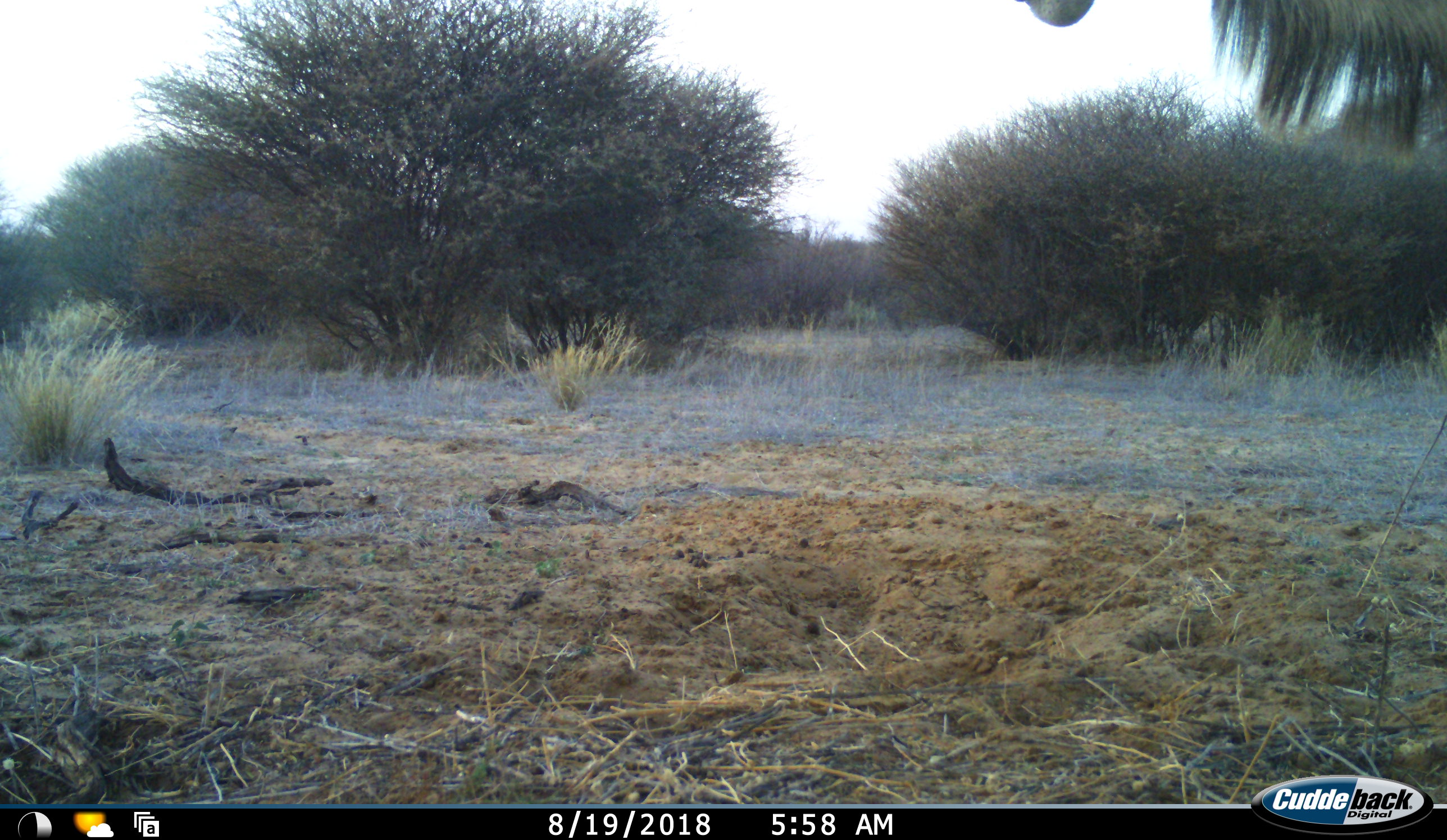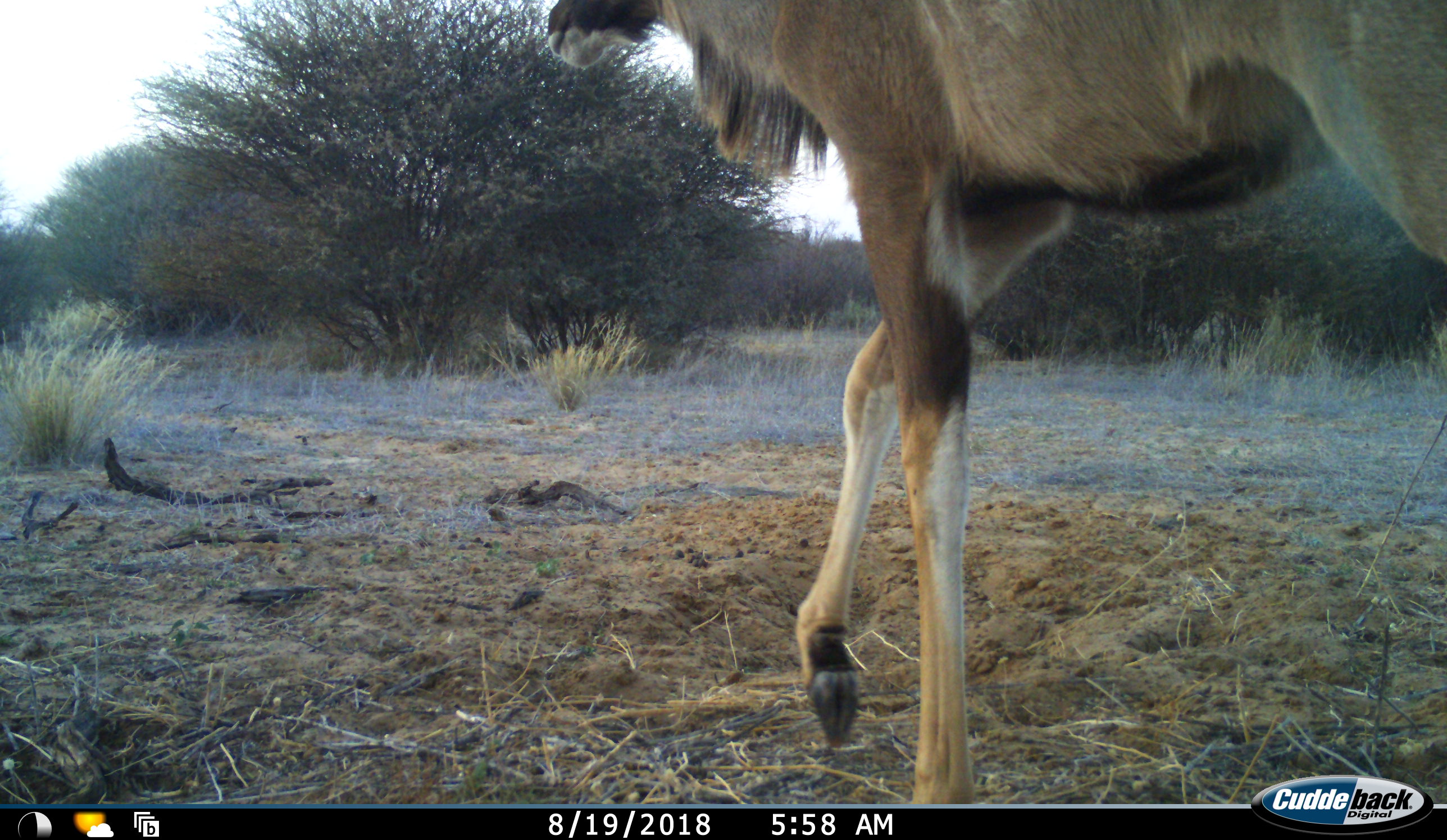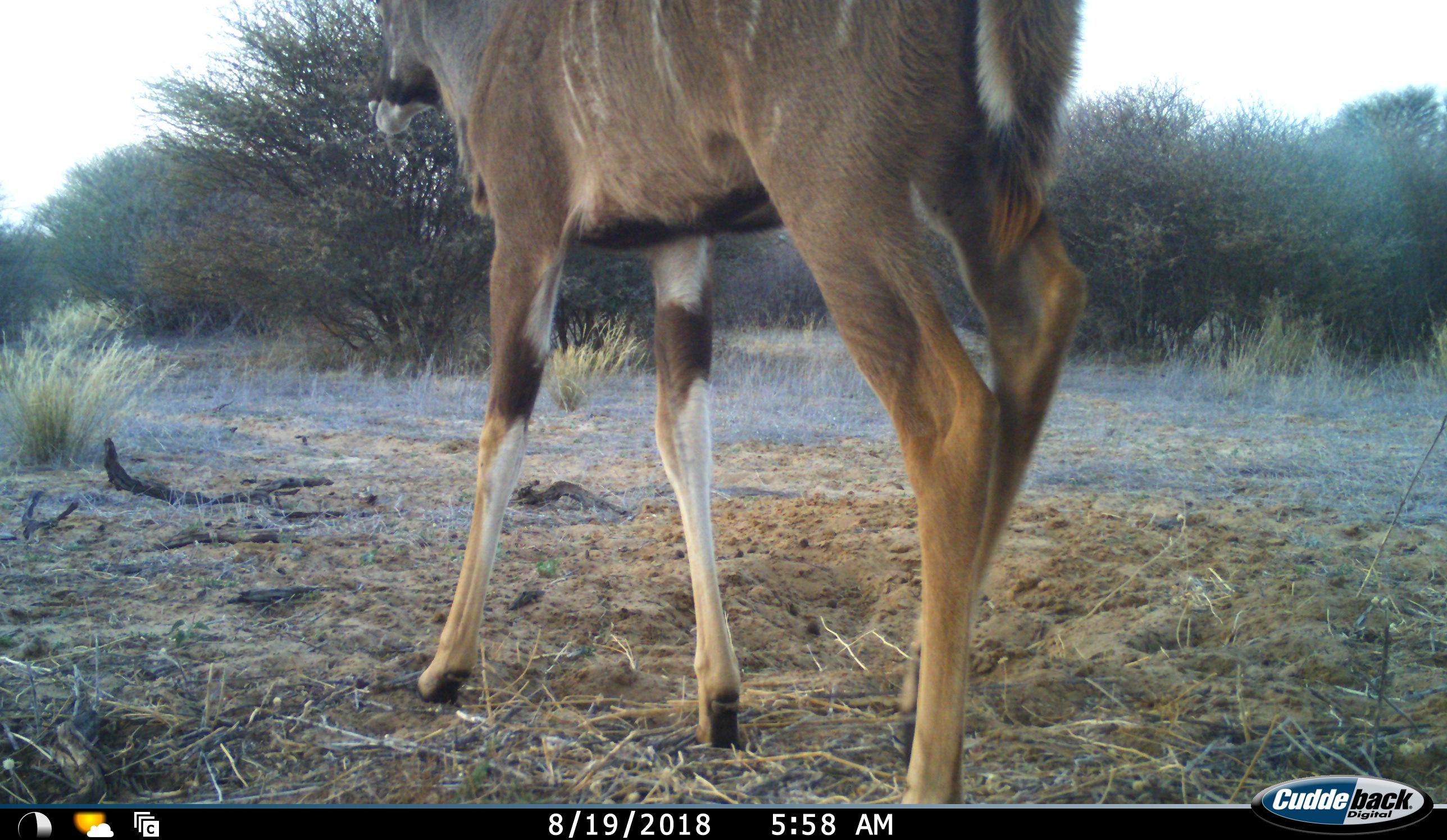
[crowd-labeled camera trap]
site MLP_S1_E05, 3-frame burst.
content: unidentified animal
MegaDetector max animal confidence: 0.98